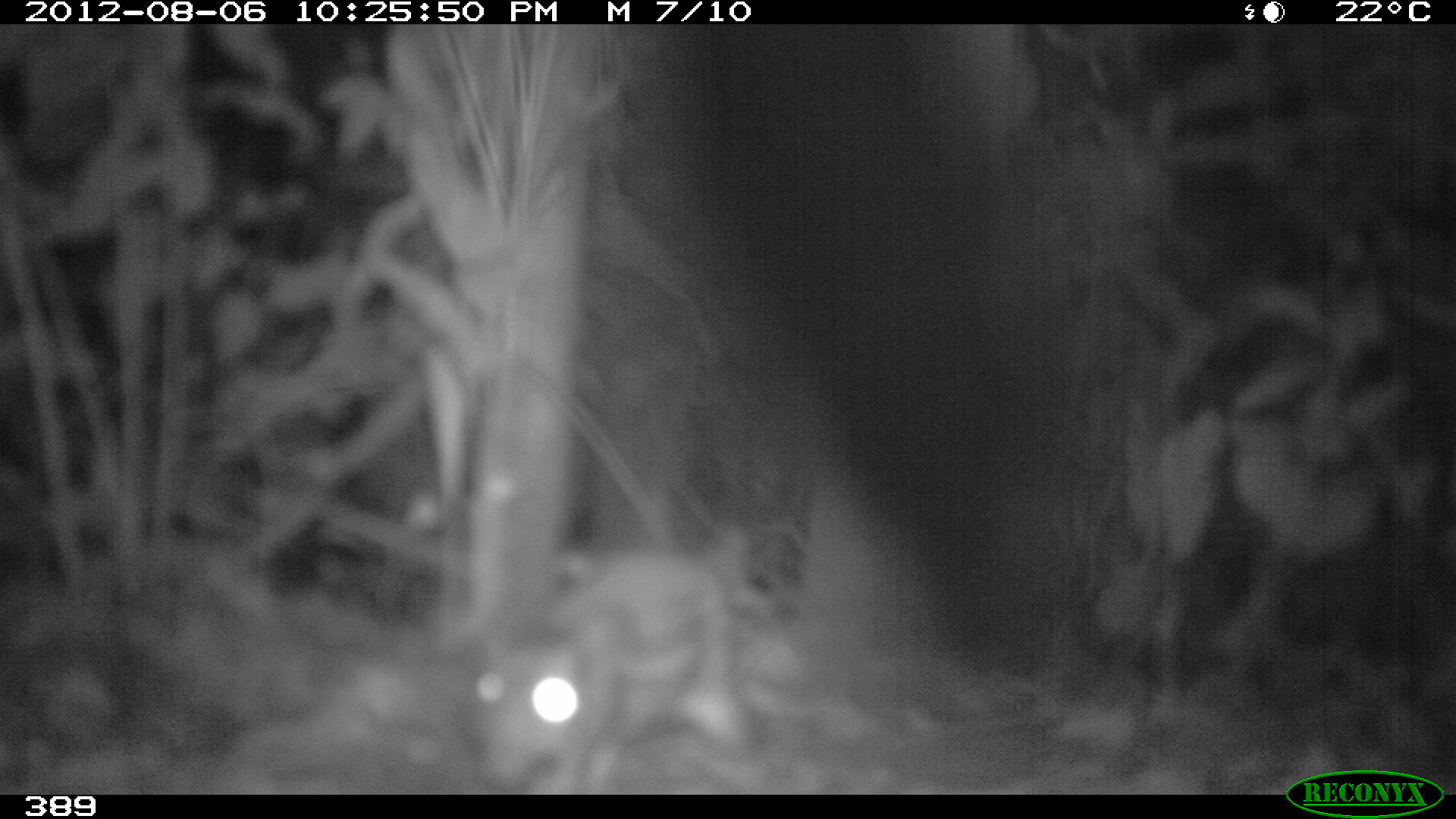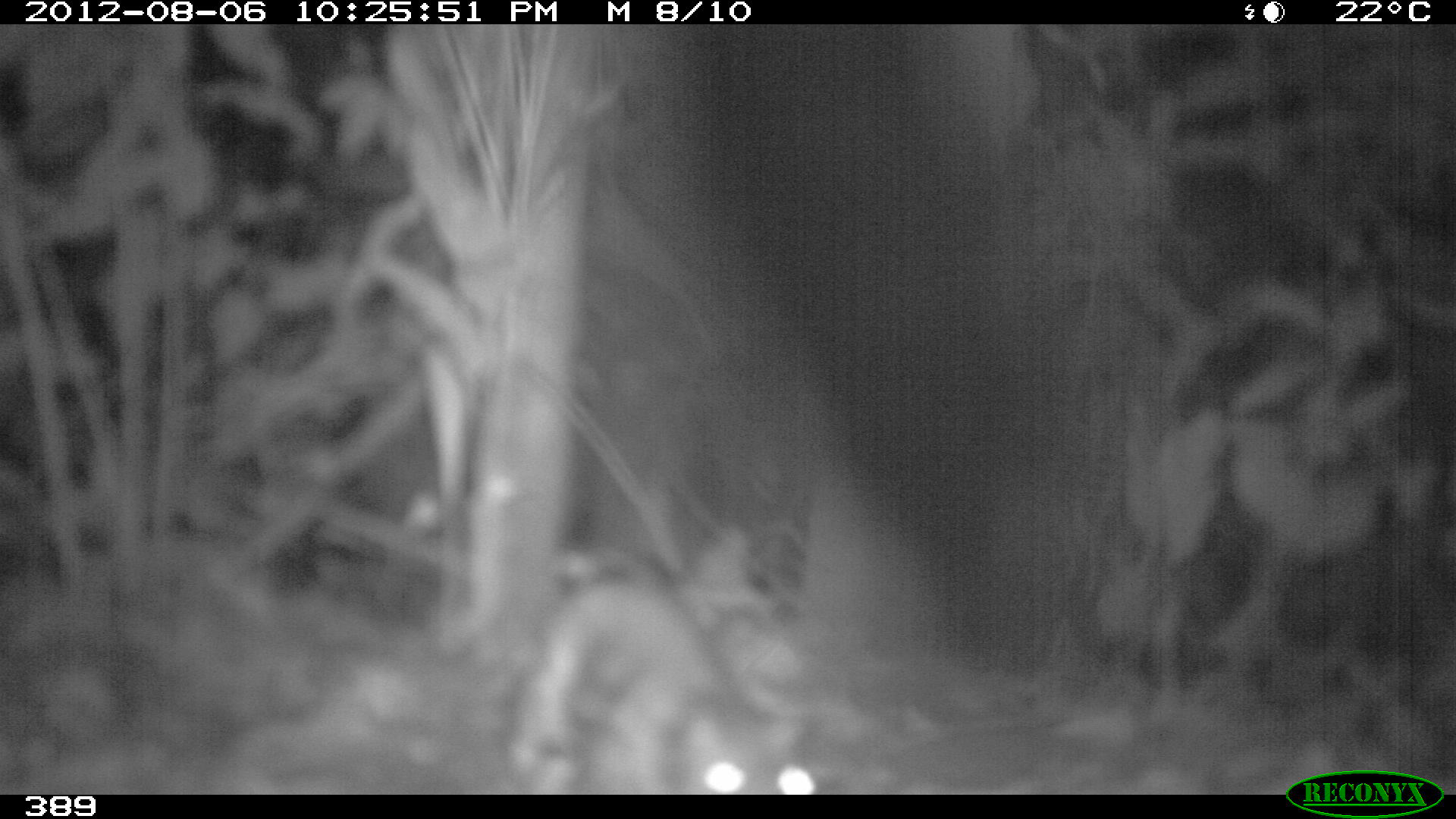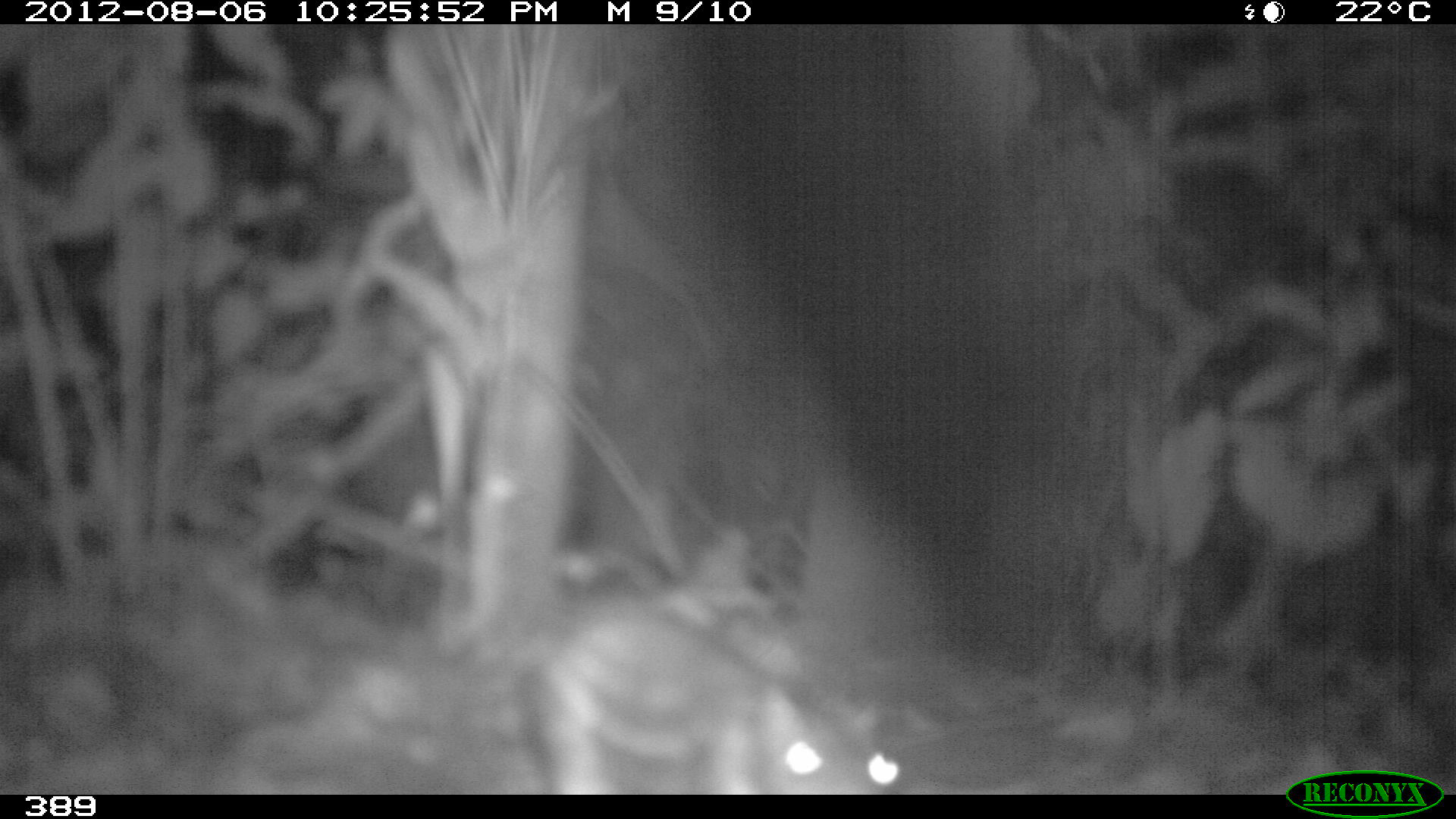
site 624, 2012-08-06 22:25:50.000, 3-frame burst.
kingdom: Animalia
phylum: Chordata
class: Mammalia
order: Rodentia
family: Cuniculidae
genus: Cuniculus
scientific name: Cuniculus paca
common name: spotted paca